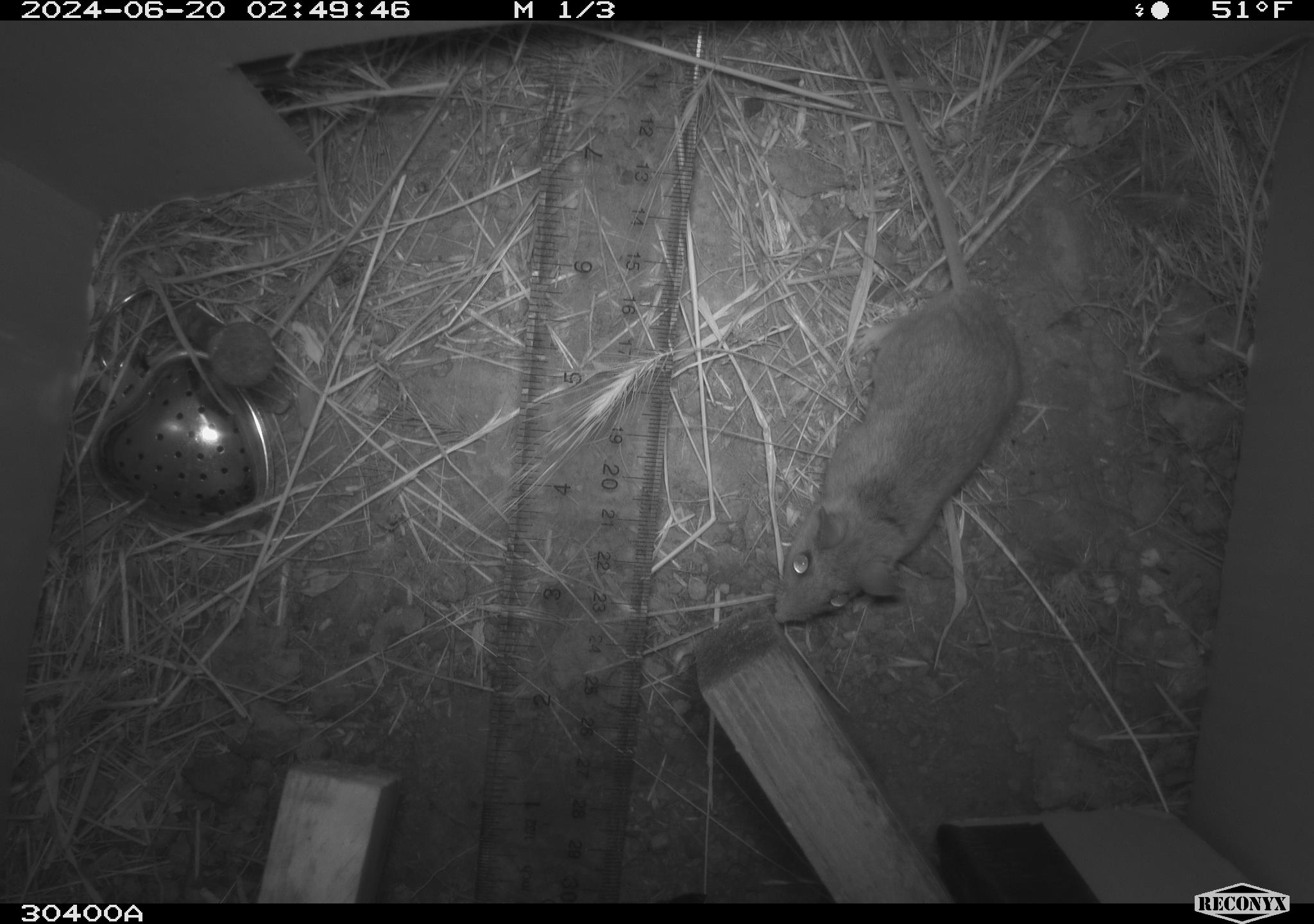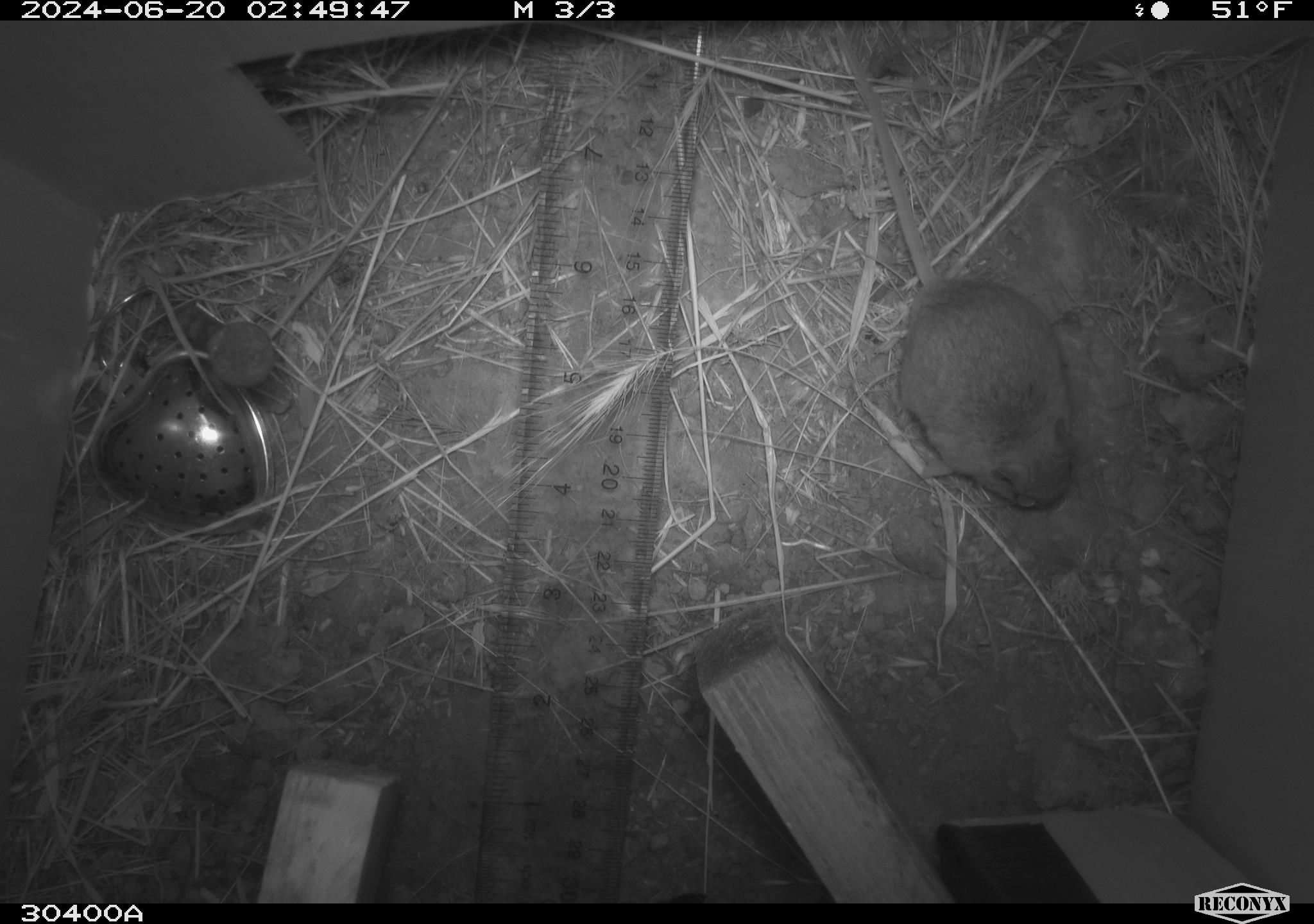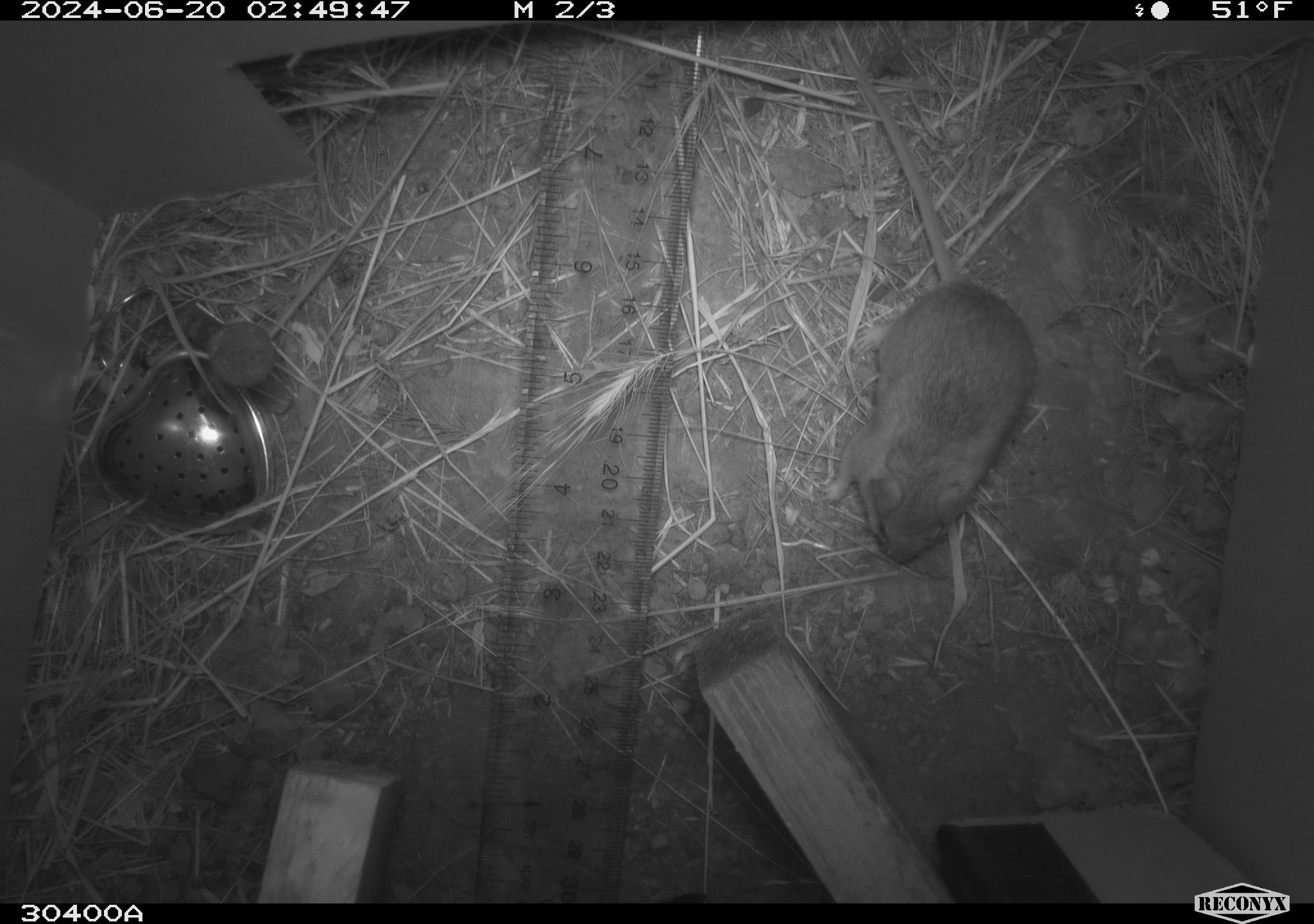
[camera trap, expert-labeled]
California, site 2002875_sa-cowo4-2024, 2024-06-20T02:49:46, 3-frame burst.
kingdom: Animalia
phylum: Chordata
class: Mammalia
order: Rodentia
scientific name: Rodentia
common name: rodent